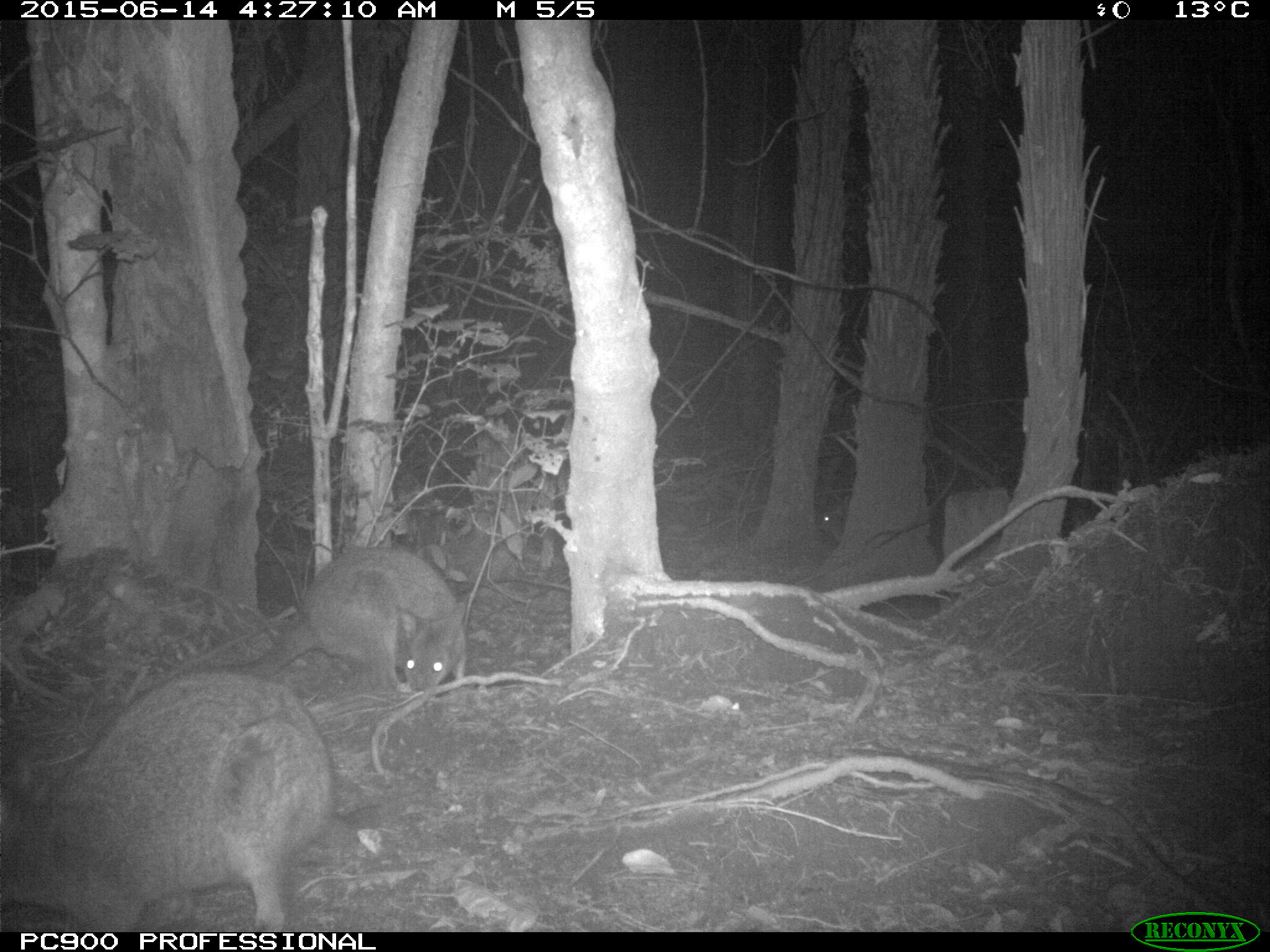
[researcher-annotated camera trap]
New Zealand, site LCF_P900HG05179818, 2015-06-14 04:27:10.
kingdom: Animalia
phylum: Chordata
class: Mammalia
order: Diprotodontia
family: Macropodidae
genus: Notamacropus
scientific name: Notamacropus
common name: wallaby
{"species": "wallaby (Notamacropus)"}